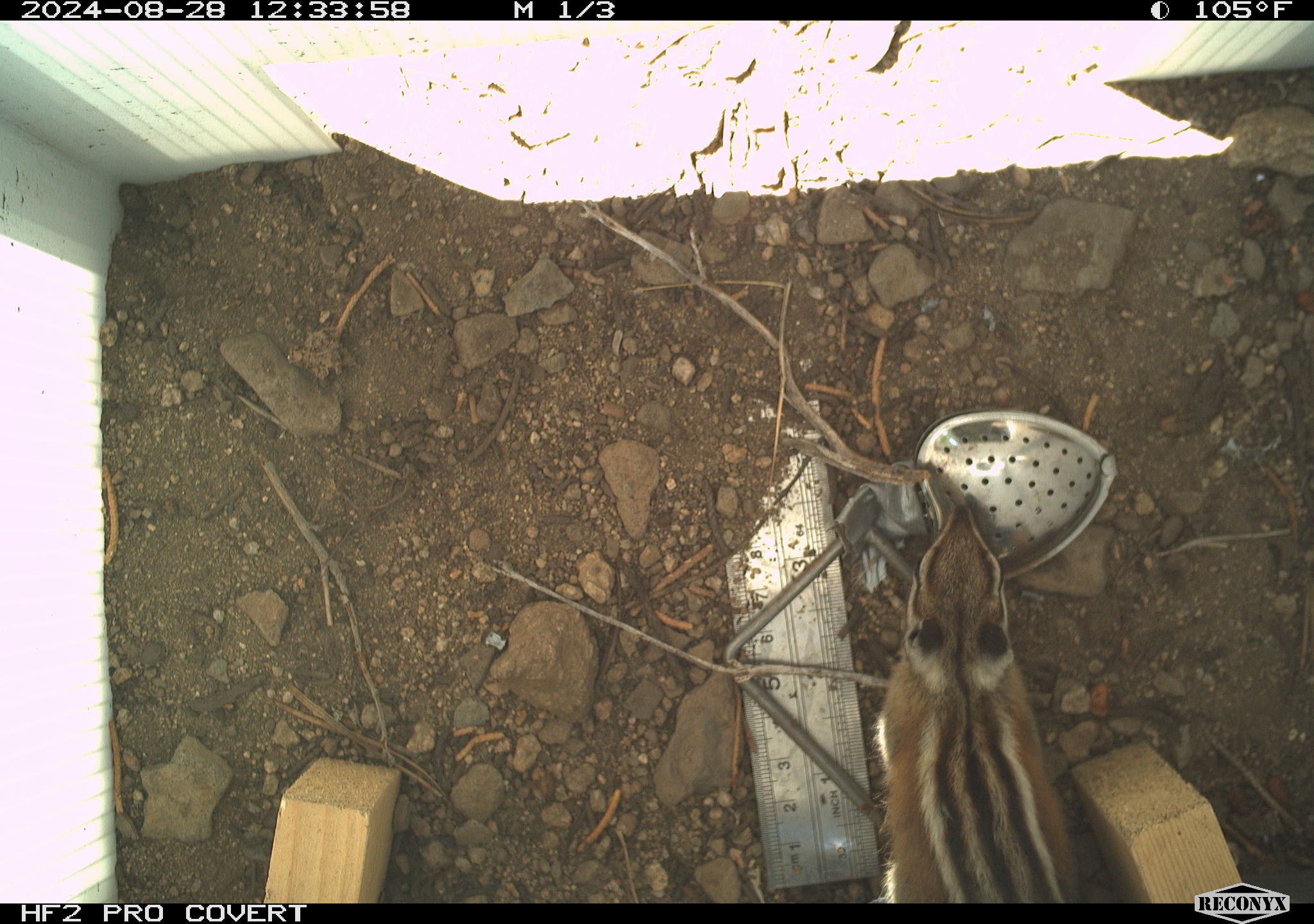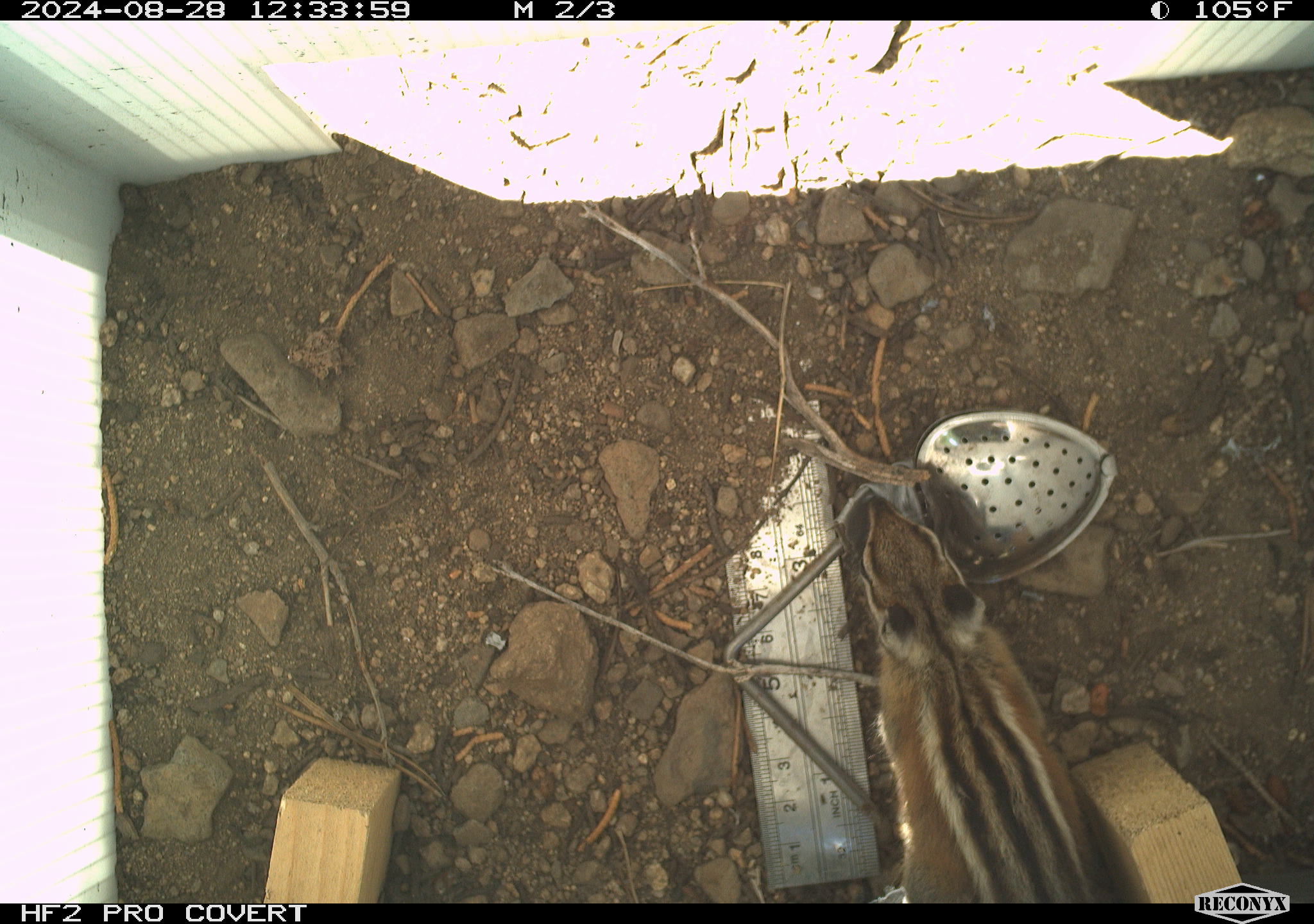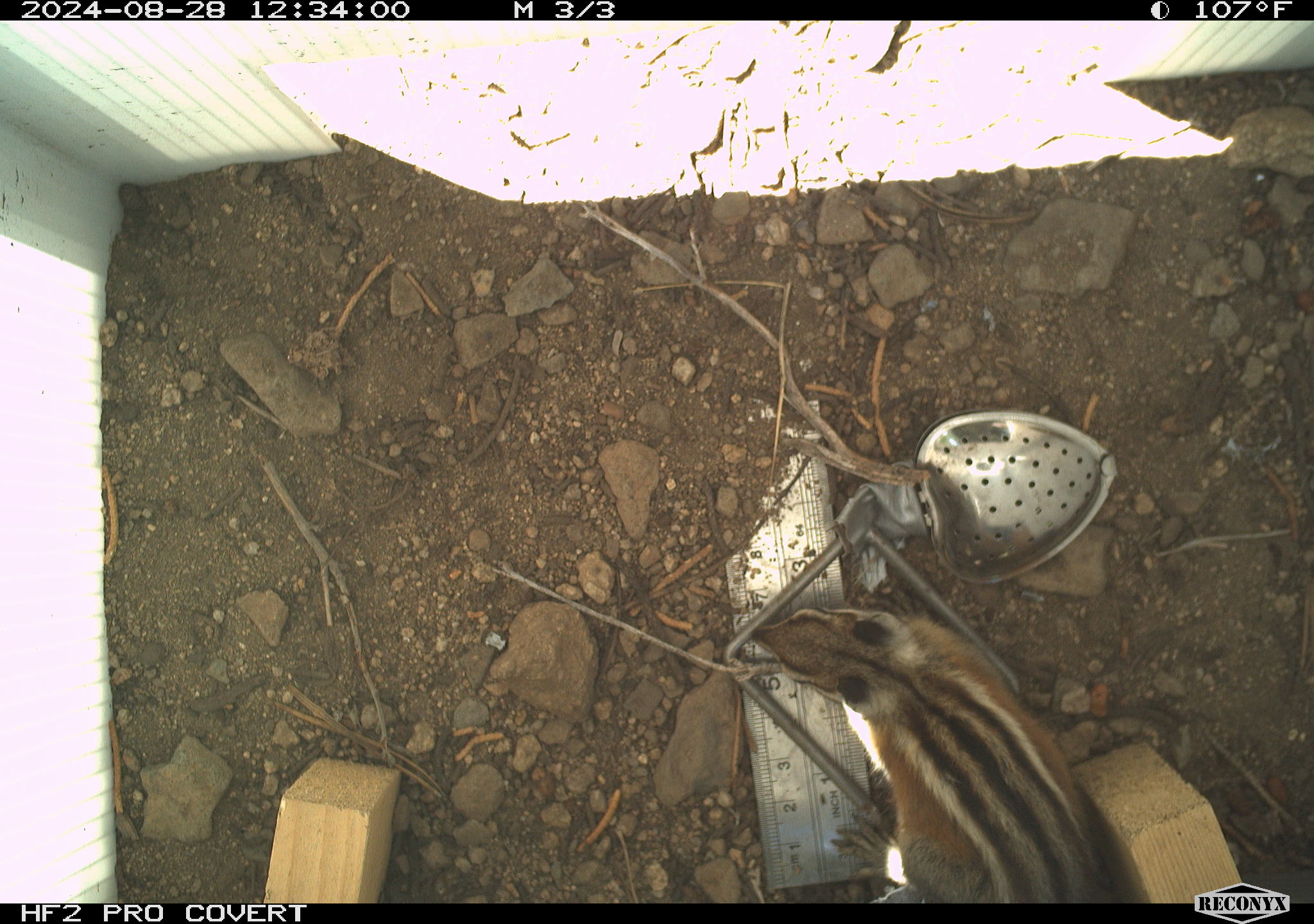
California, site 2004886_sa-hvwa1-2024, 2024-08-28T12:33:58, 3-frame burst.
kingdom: Animalia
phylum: Chordata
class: Mammalia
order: Rodentia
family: Sciuridae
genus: Neotamias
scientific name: Neotamias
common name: western chipmunks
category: neotamias species